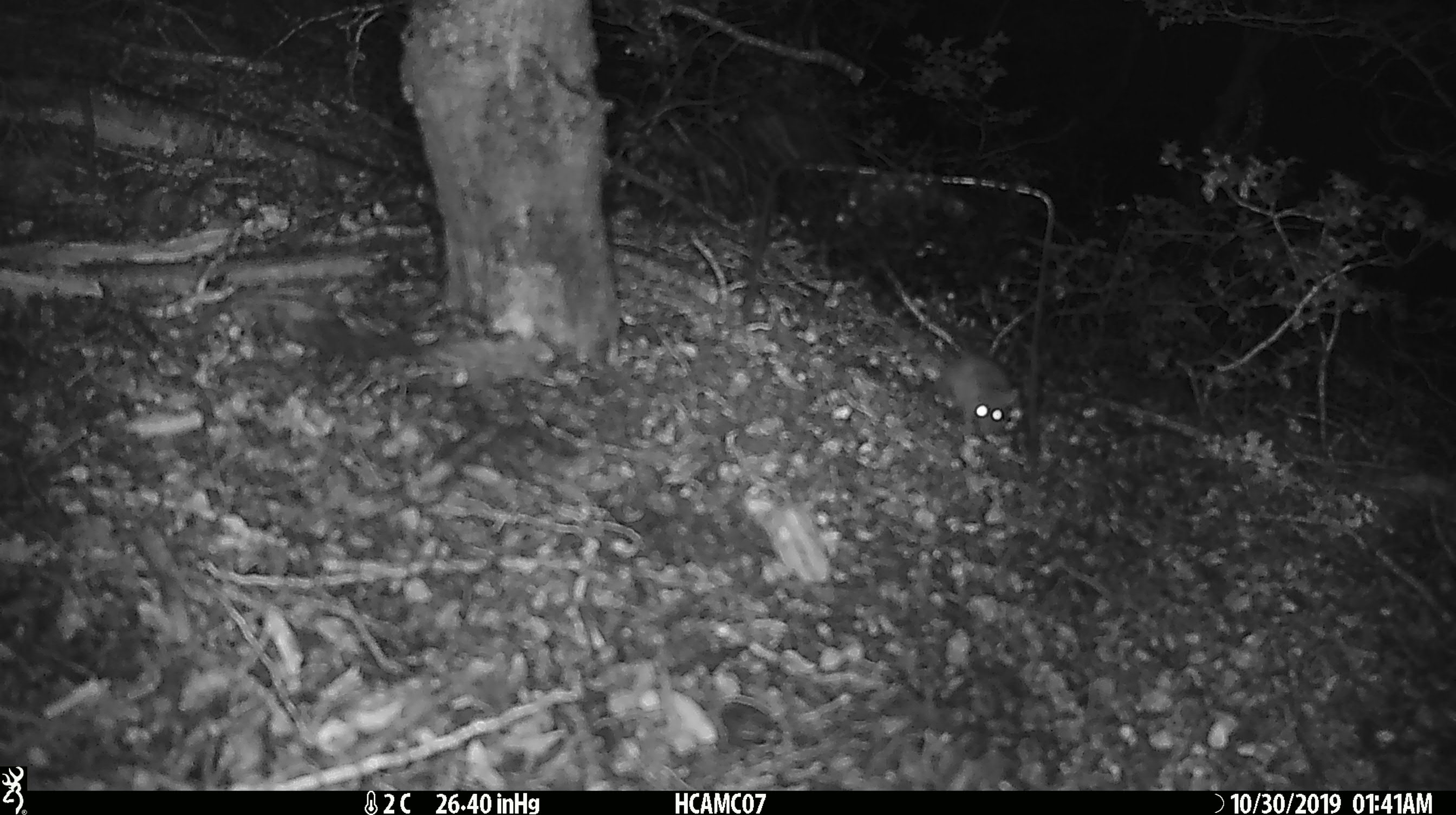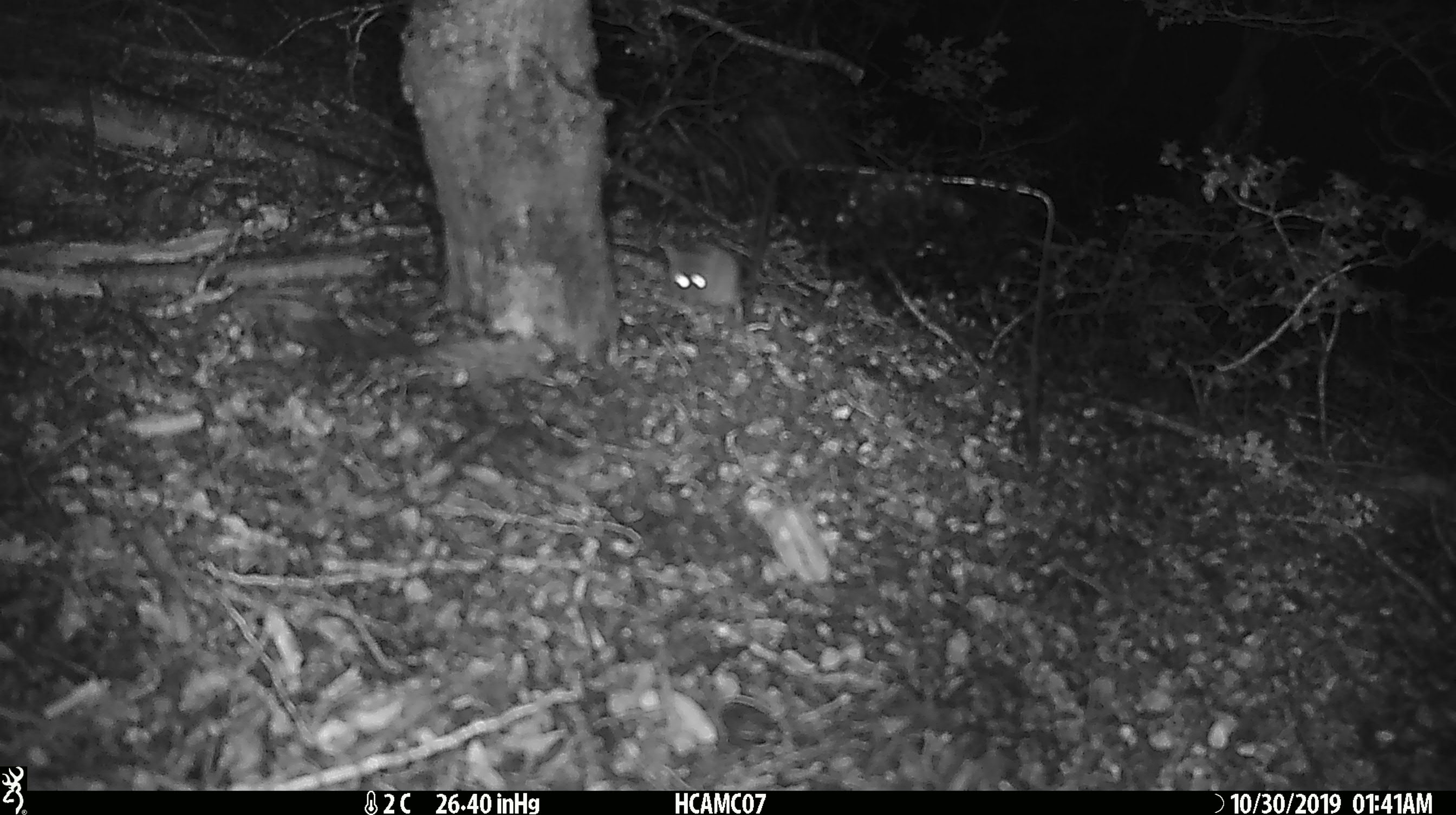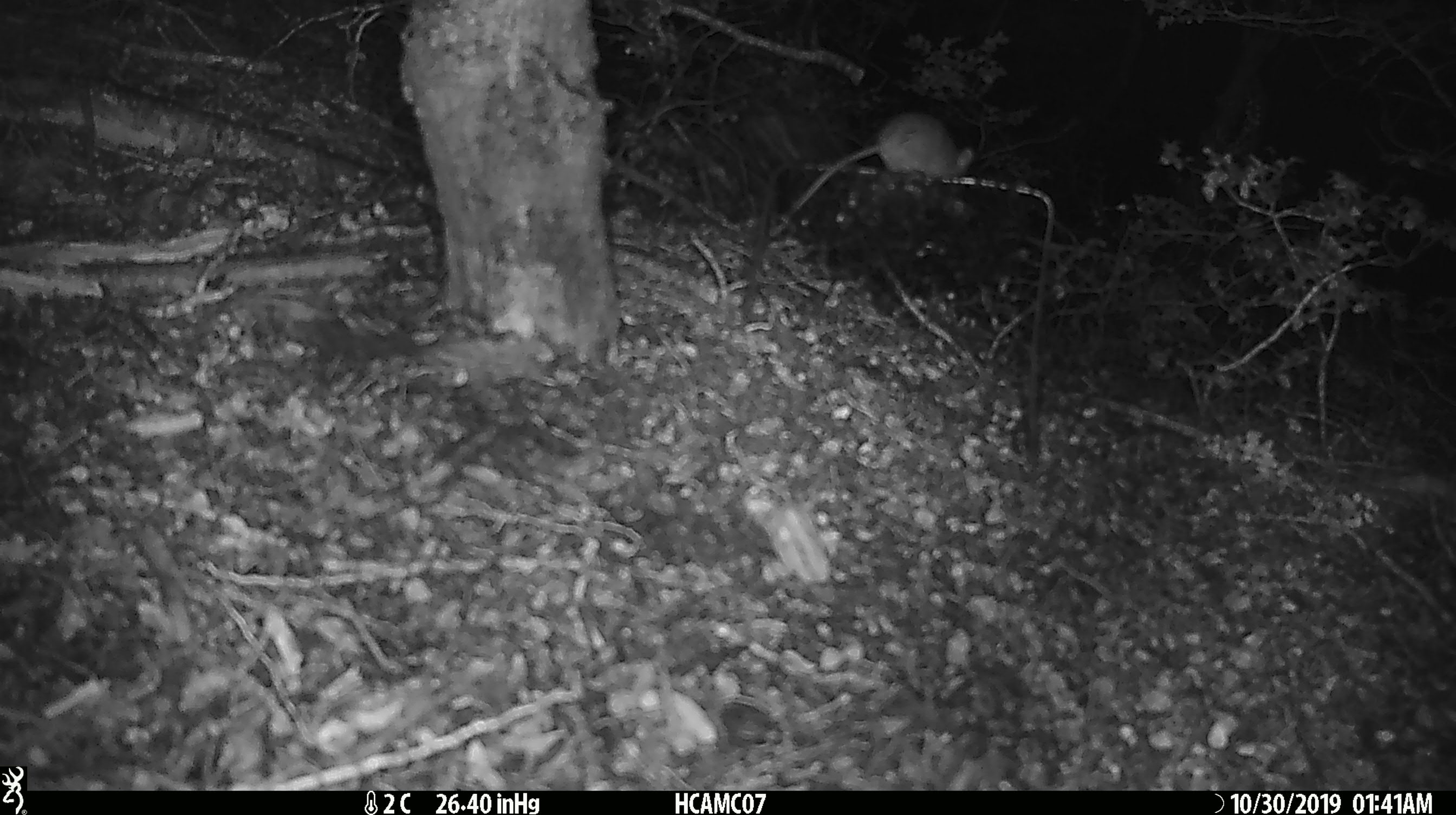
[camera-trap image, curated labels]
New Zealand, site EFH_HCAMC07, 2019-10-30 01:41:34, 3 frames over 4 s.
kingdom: Animalia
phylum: Chordata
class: Mammalia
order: Rodentia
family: Muridae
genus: Mus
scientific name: Mus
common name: mouse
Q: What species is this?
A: Mouse (Mus).